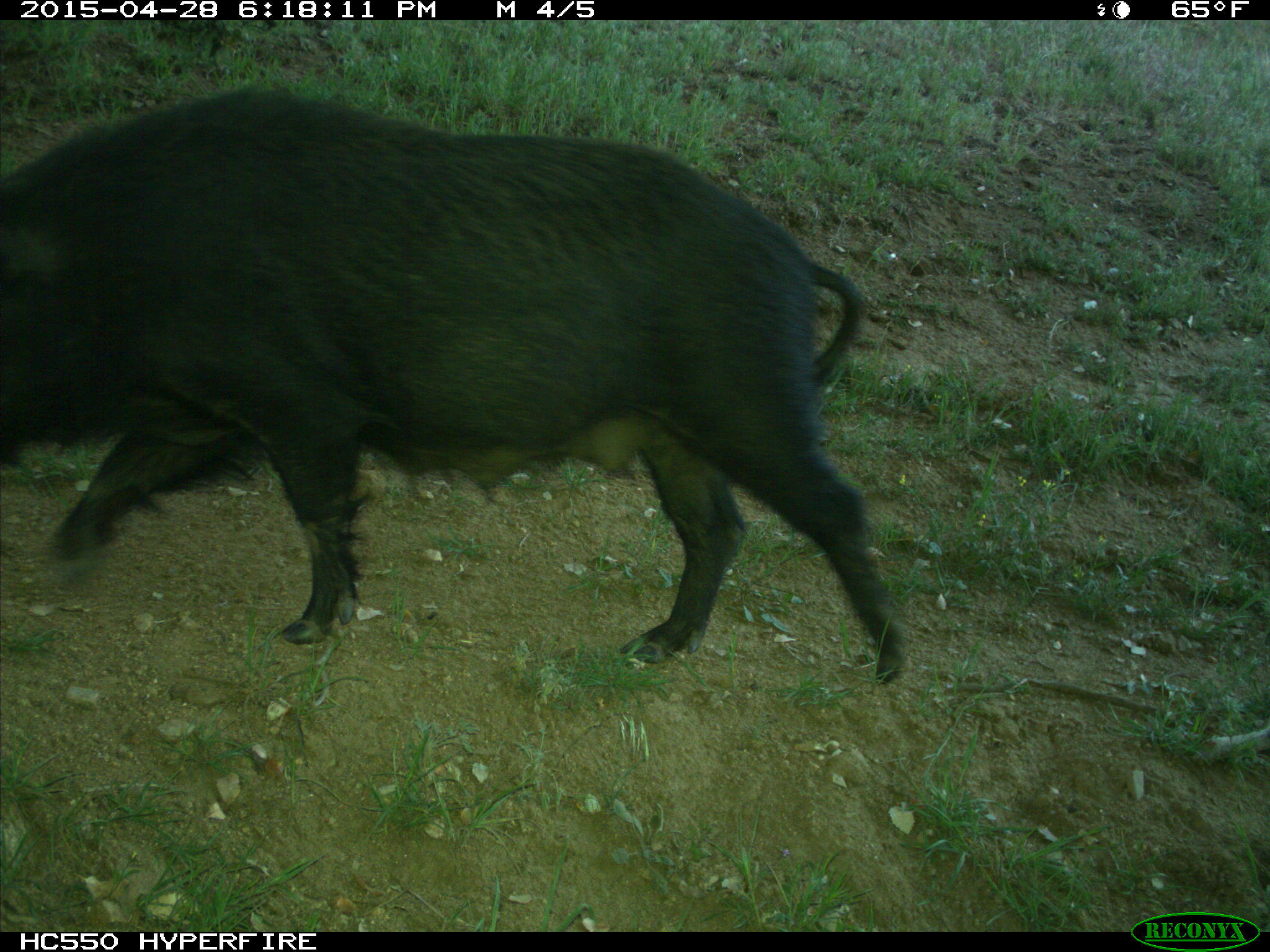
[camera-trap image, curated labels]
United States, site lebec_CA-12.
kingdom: Animalia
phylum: Chordata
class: Mammalia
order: Artiodactyla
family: Suidae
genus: Sus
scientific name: Sus scrofa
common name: wild boar